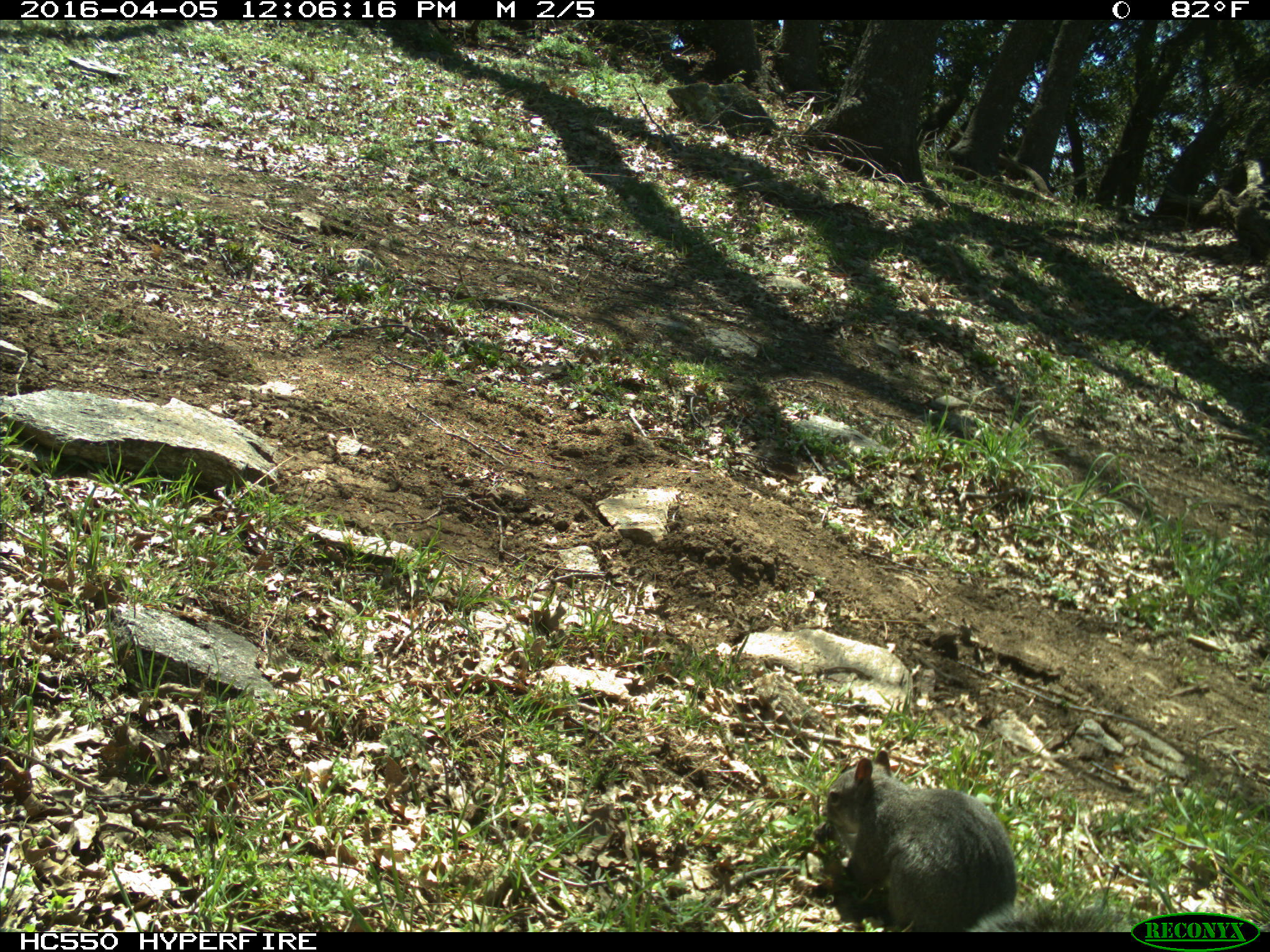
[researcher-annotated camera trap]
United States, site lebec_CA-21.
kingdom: Animalia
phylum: Chordata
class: Mammalia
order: Rodentia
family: Sciuridae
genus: Sciurus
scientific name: Sciurus carolinensis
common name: eastern gray squirrel